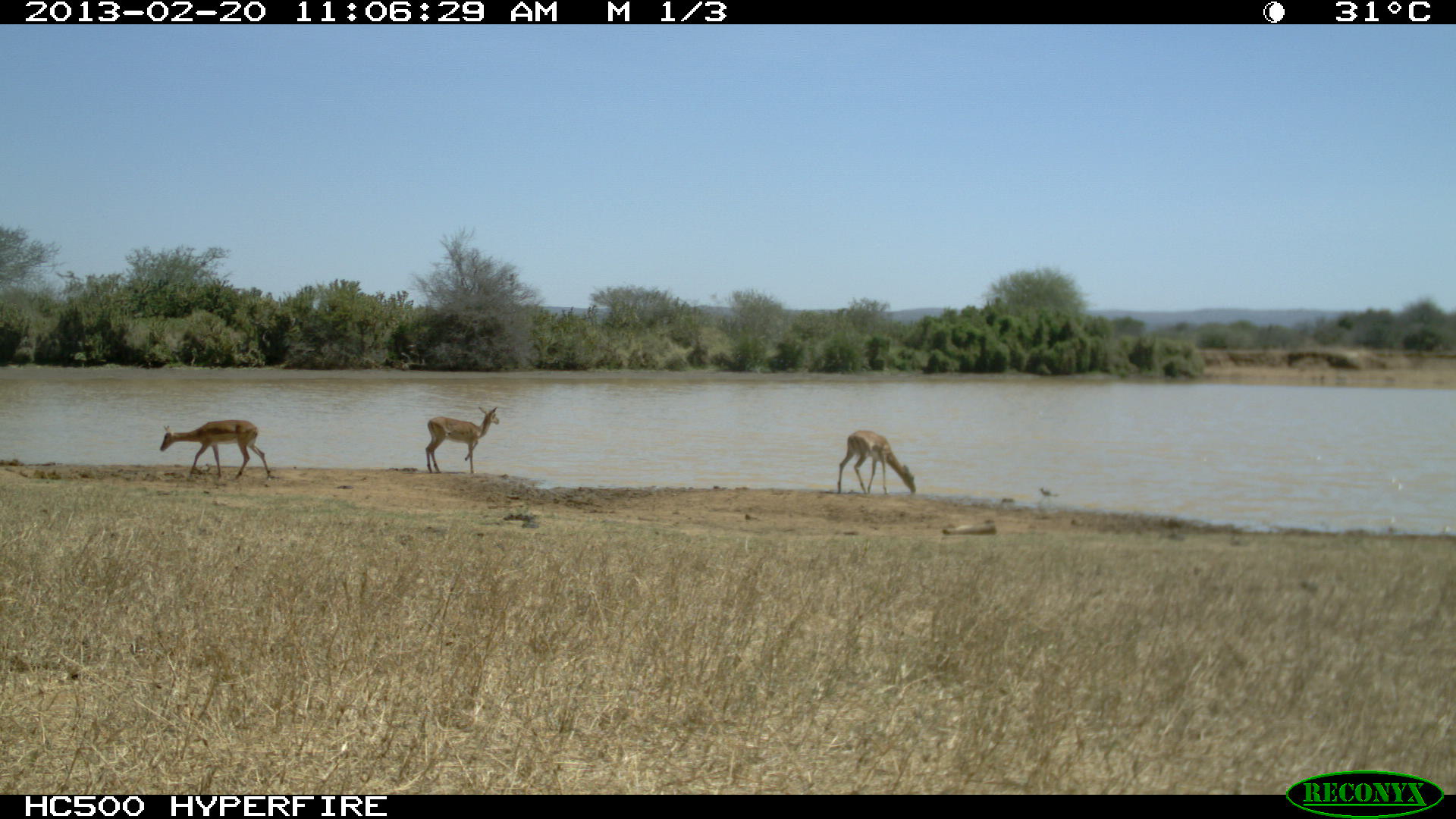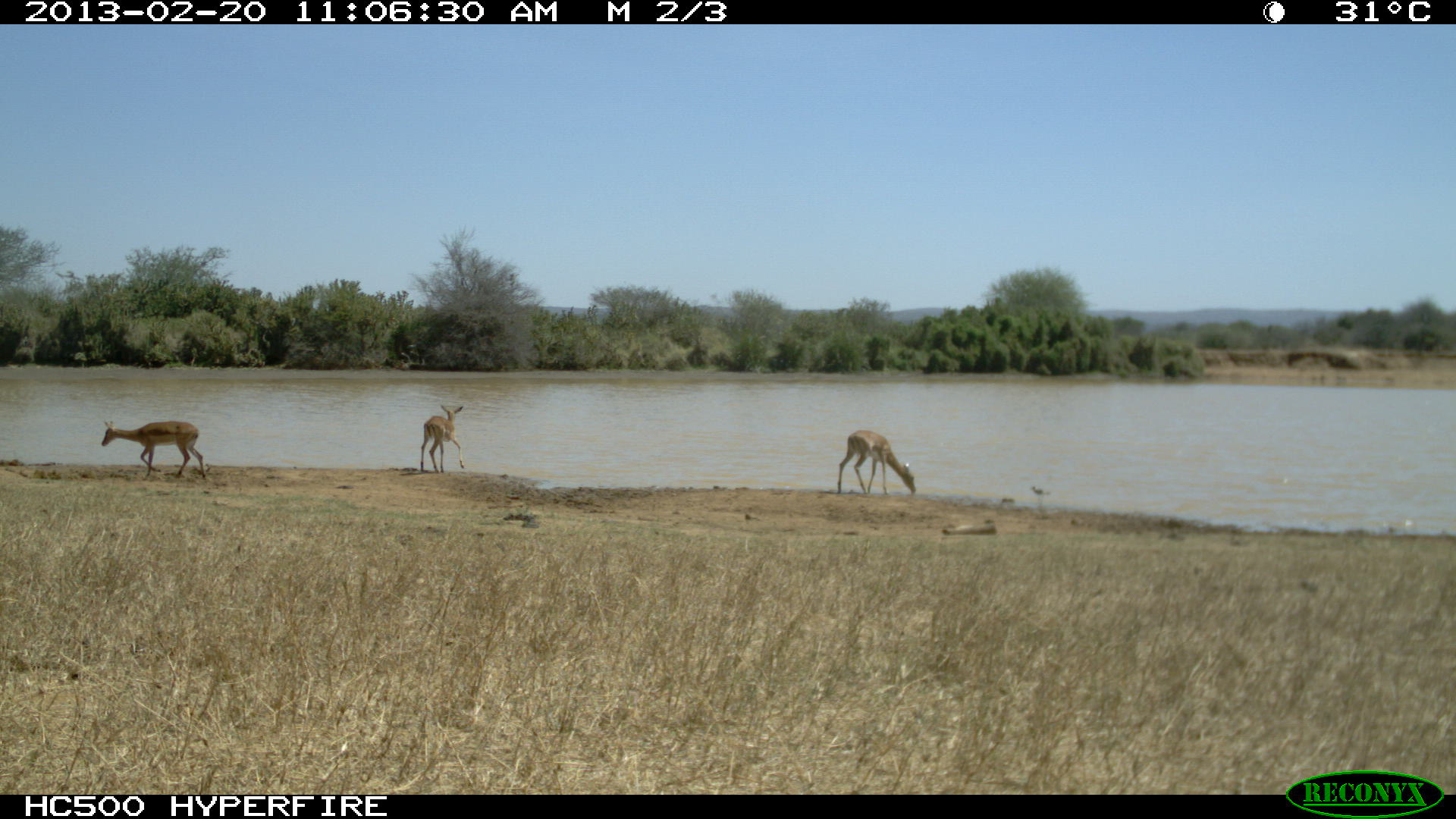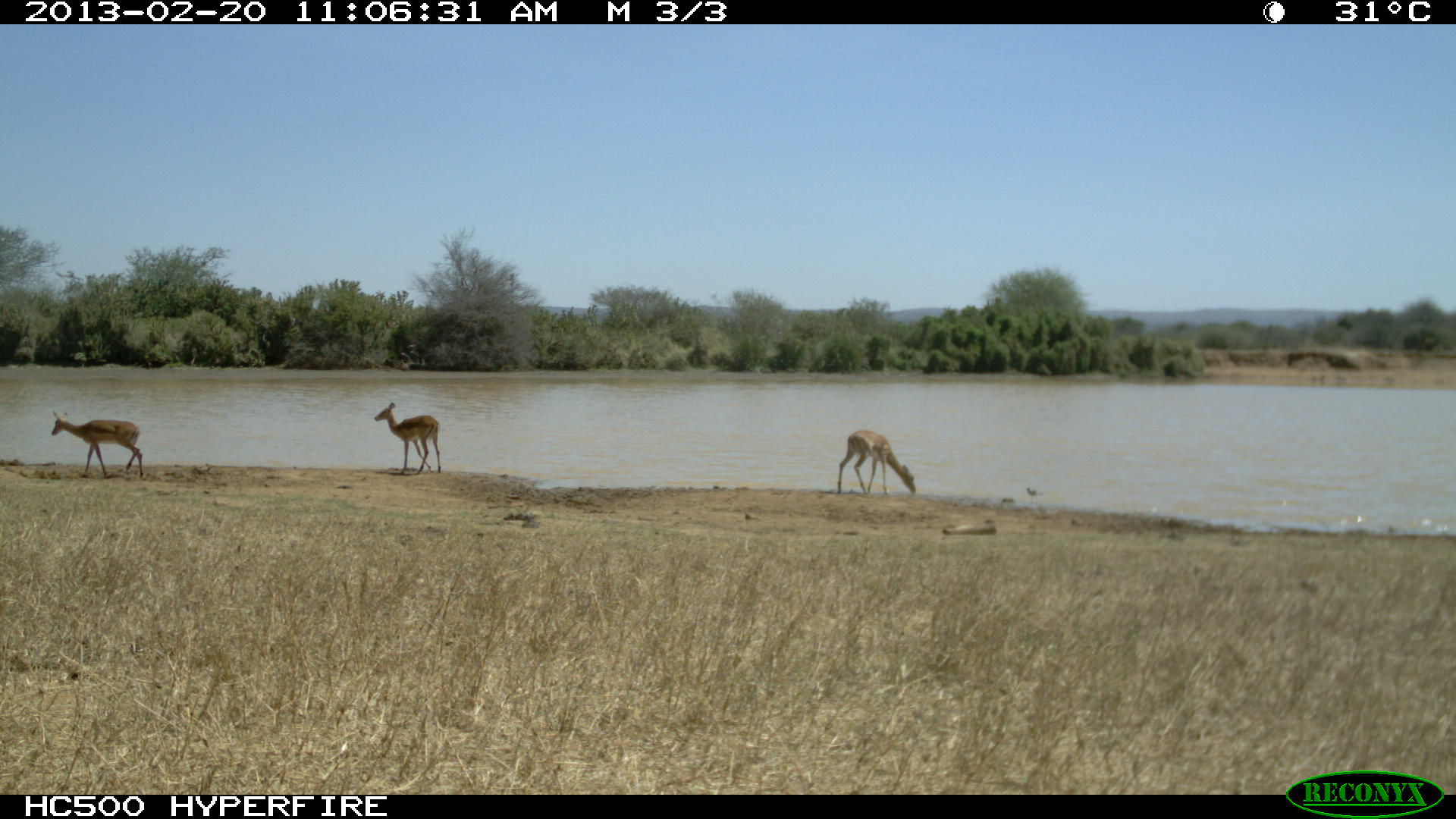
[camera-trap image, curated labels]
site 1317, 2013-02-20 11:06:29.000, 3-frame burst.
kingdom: Animalia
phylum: Chordata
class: Mammalia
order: Artiodactyla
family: Bovidae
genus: Aepyceros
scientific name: Aepyceros melampus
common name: impala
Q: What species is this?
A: Aepyceros melampus (impala).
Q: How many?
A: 3.